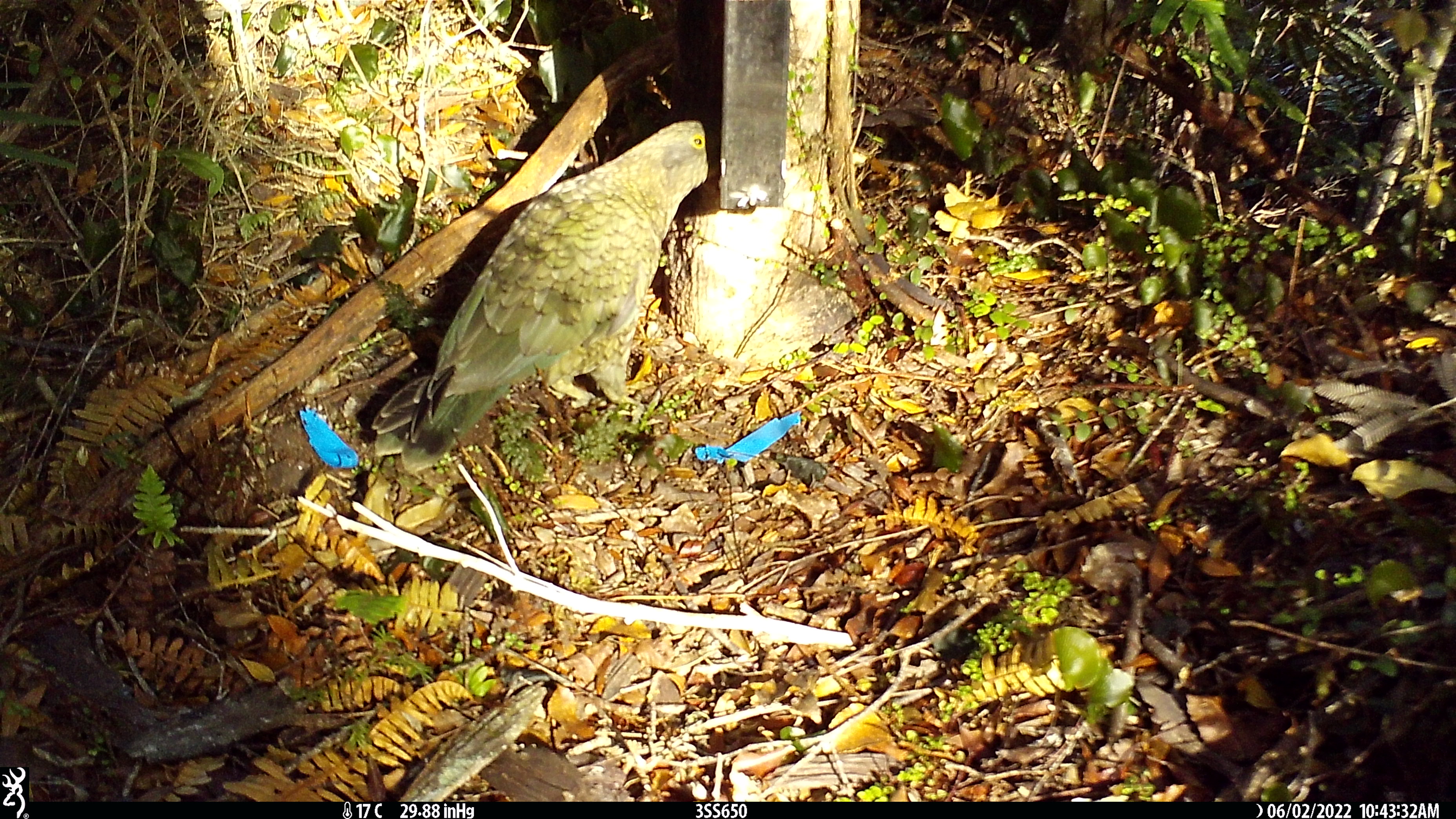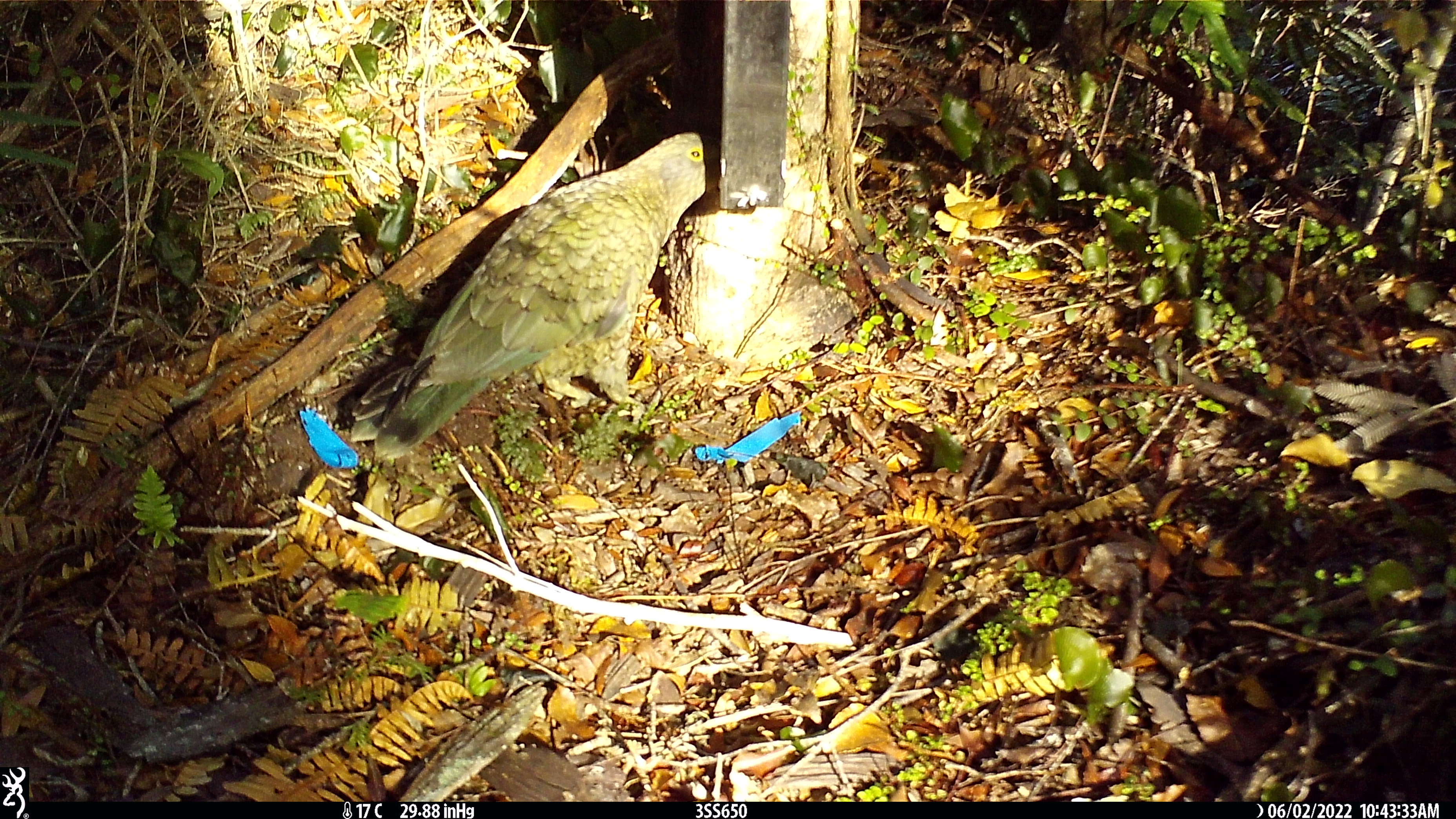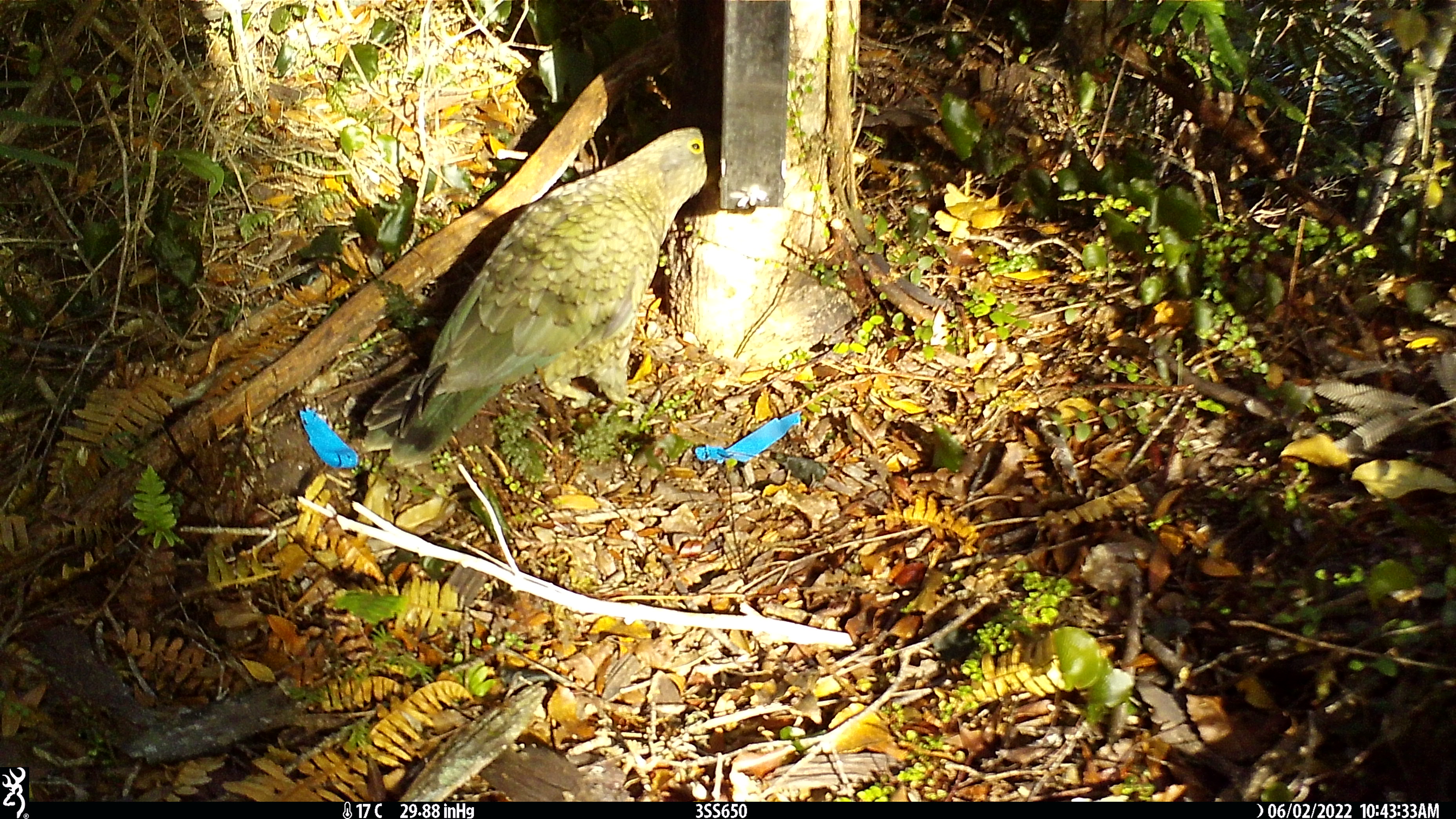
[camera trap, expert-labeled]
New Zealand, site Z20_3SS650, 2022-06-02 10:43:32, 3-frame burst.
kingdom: Animalia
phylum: Chordata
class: Aves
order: Psittaciformes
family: Strigopidae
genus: Nestor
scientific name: Nestor notabilis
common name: kea